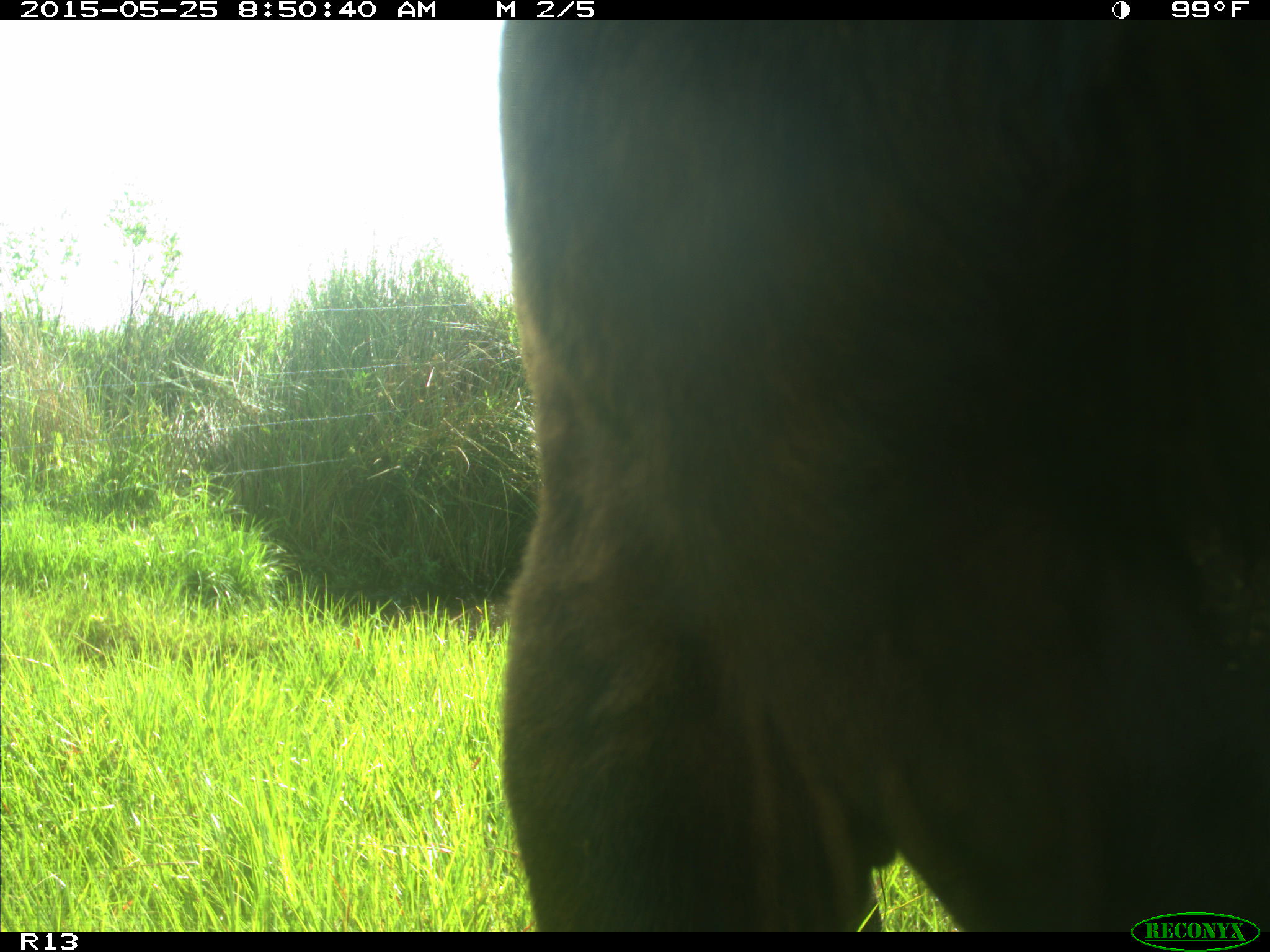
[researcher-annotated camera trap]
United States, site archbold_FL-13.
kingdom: Animalia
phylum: Chordata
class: Mammalia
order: Artiodactyla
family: Bovidae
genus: Bos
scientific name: Bos taurus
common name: domestic cow